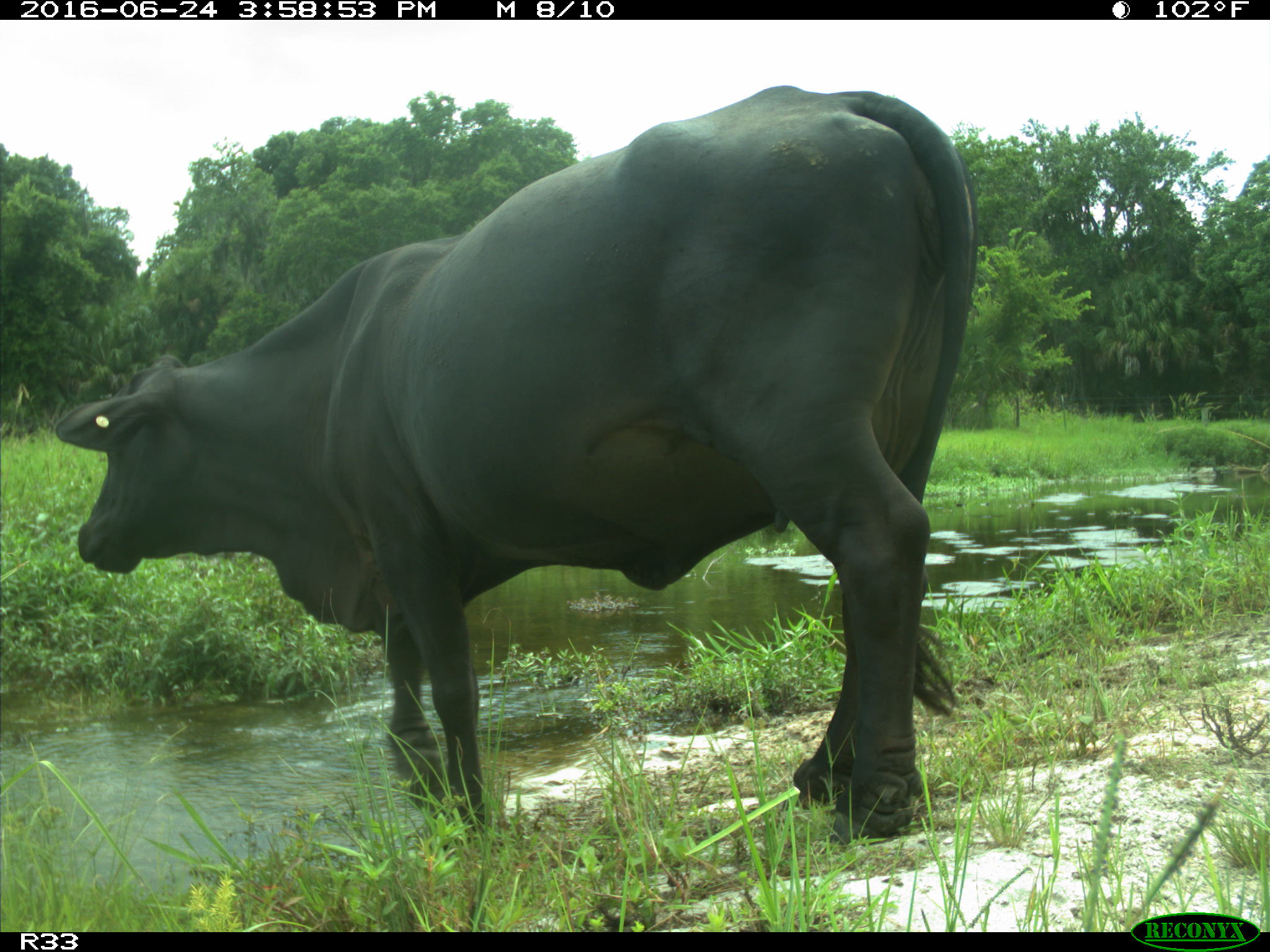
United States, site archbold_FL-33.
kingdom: Animalia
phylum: Chordata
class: Mammalia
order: Artiodactyla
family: Bovidae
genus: Bos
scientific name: Bos taurus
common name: domestic cow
Bos taurus (domestic cow).